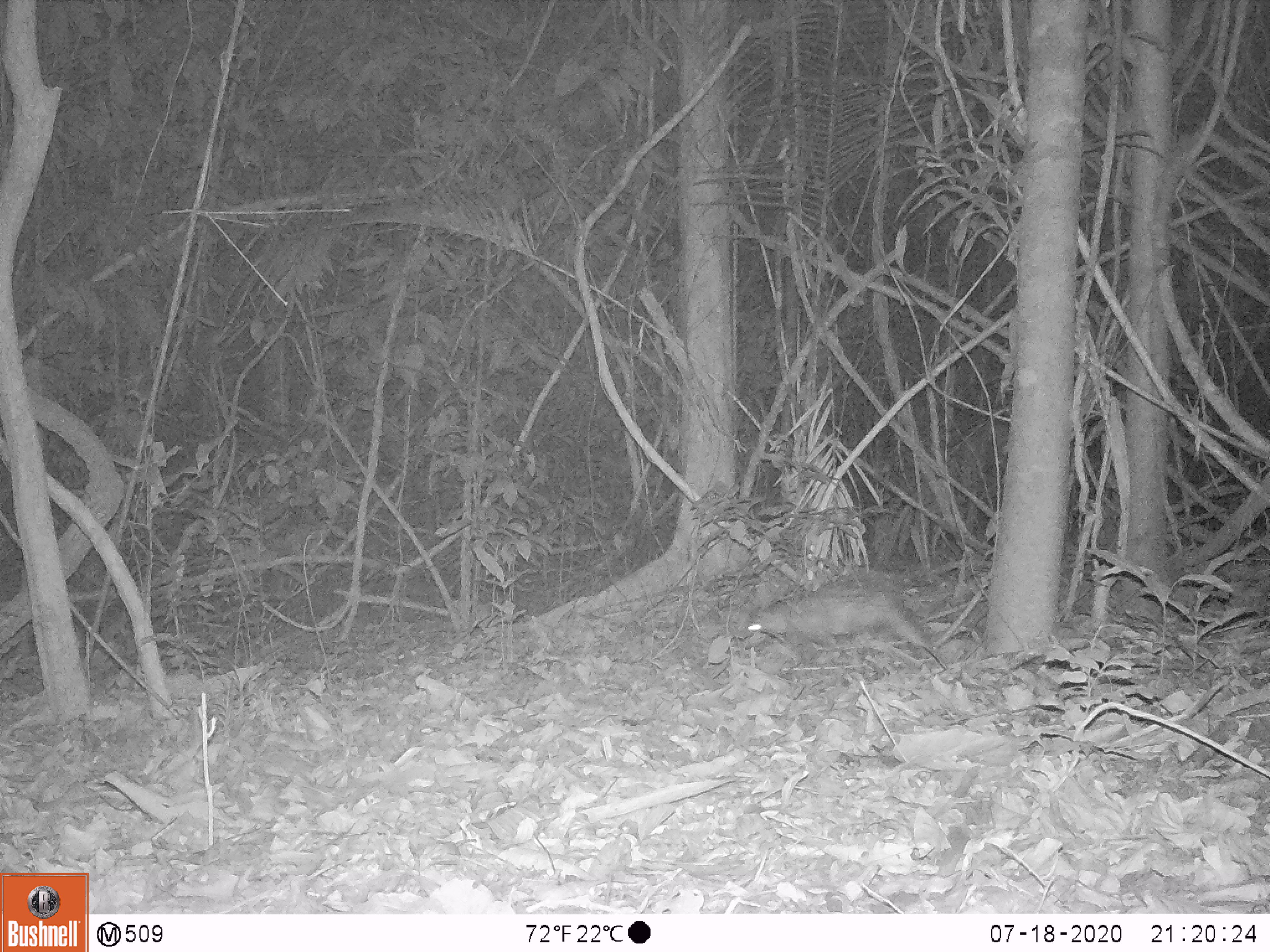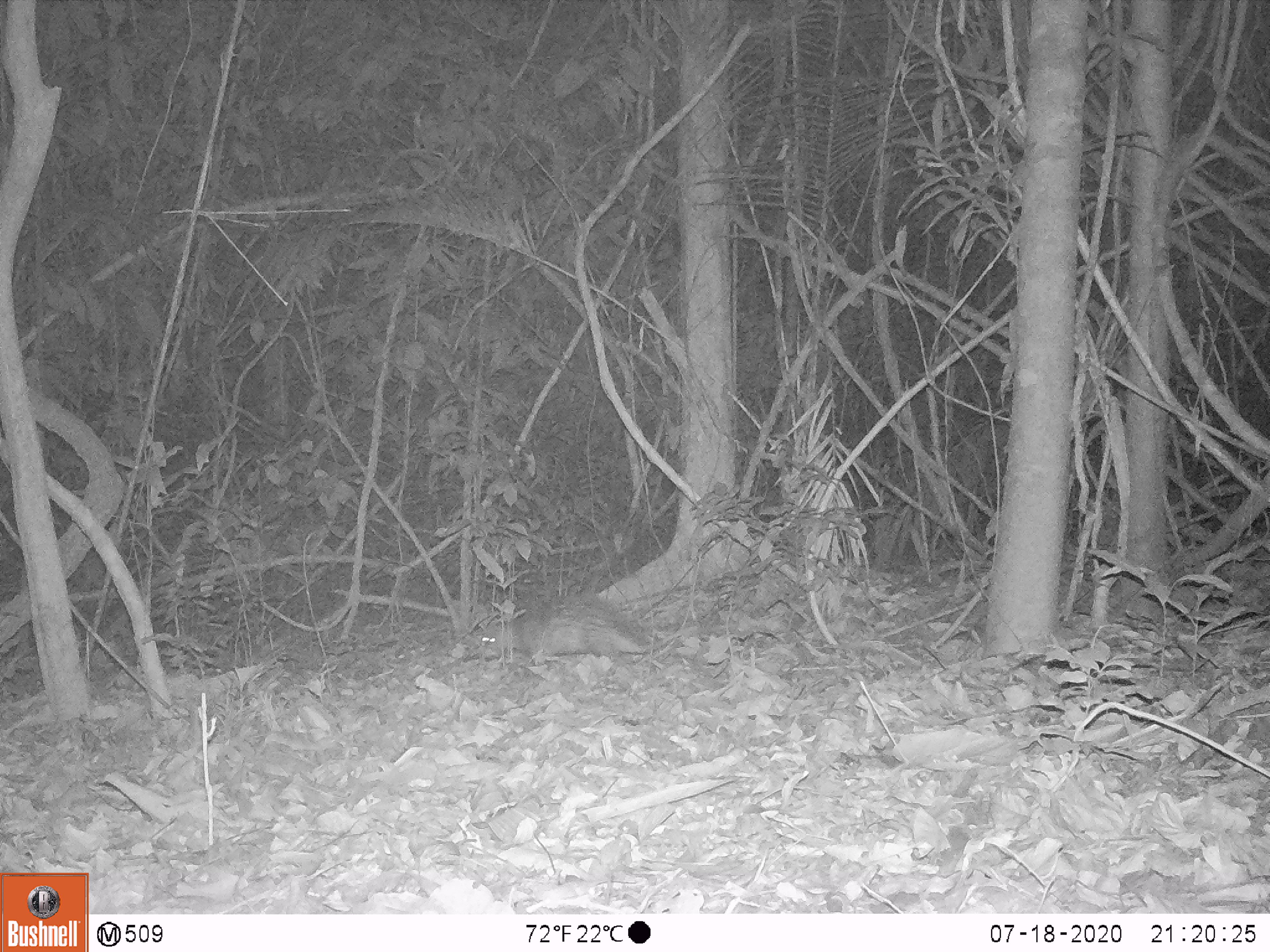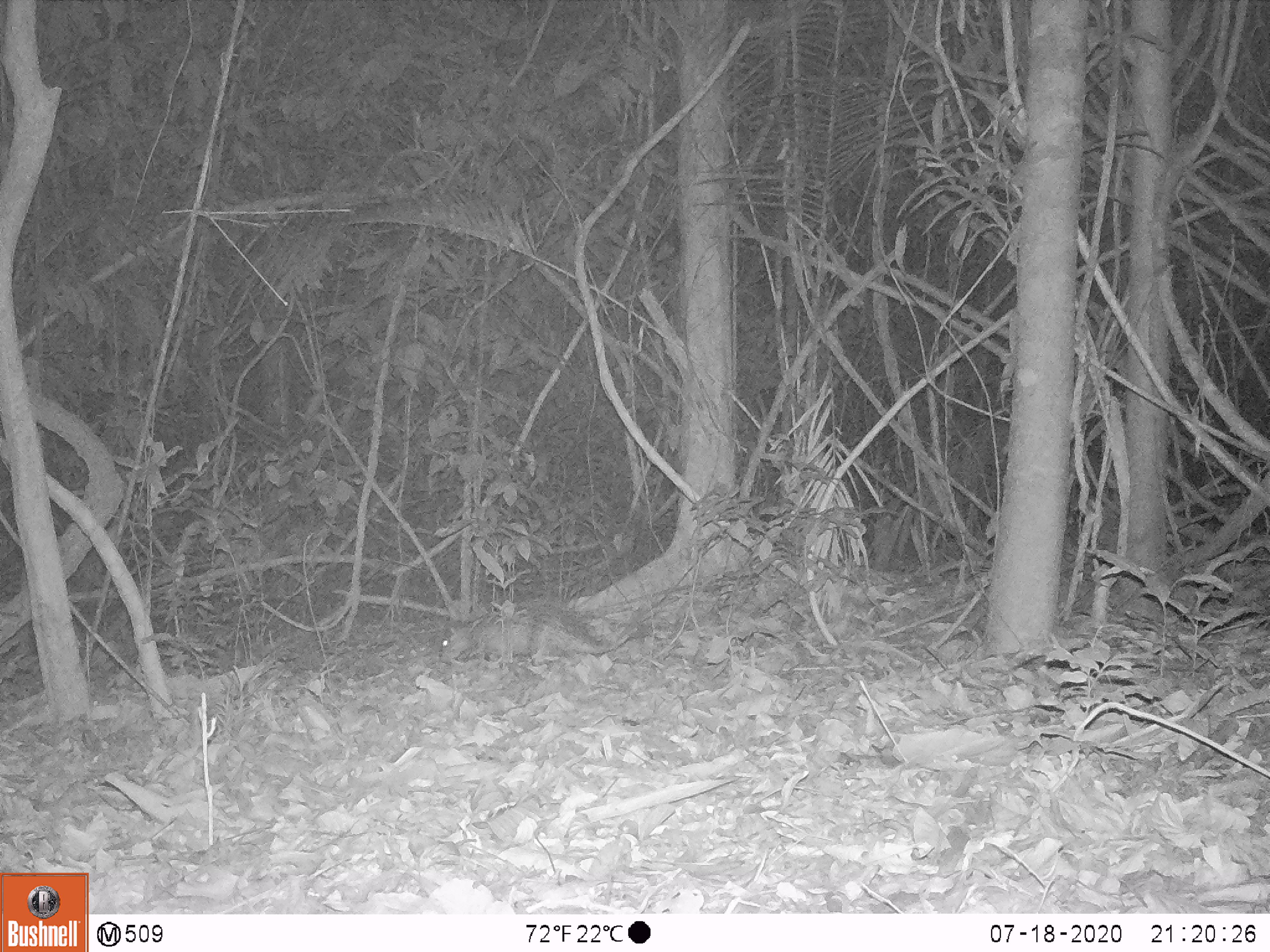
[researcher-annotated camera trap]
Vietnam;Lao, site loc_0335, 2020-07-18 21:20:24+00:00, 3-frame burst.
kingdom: Animalia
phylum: Chordata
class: Mammalia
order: Rodentia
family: Hystricidae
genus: Atherurus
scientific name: Atherurus macrourus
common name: asiatic brush-tailed porcupine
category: asiatic brush tailed porcupine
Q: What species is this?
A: Asiatic brush tailed porcupine (asiatic brush-tailed porcupine) (Atherurus macrourus).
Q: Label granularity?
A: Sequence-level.